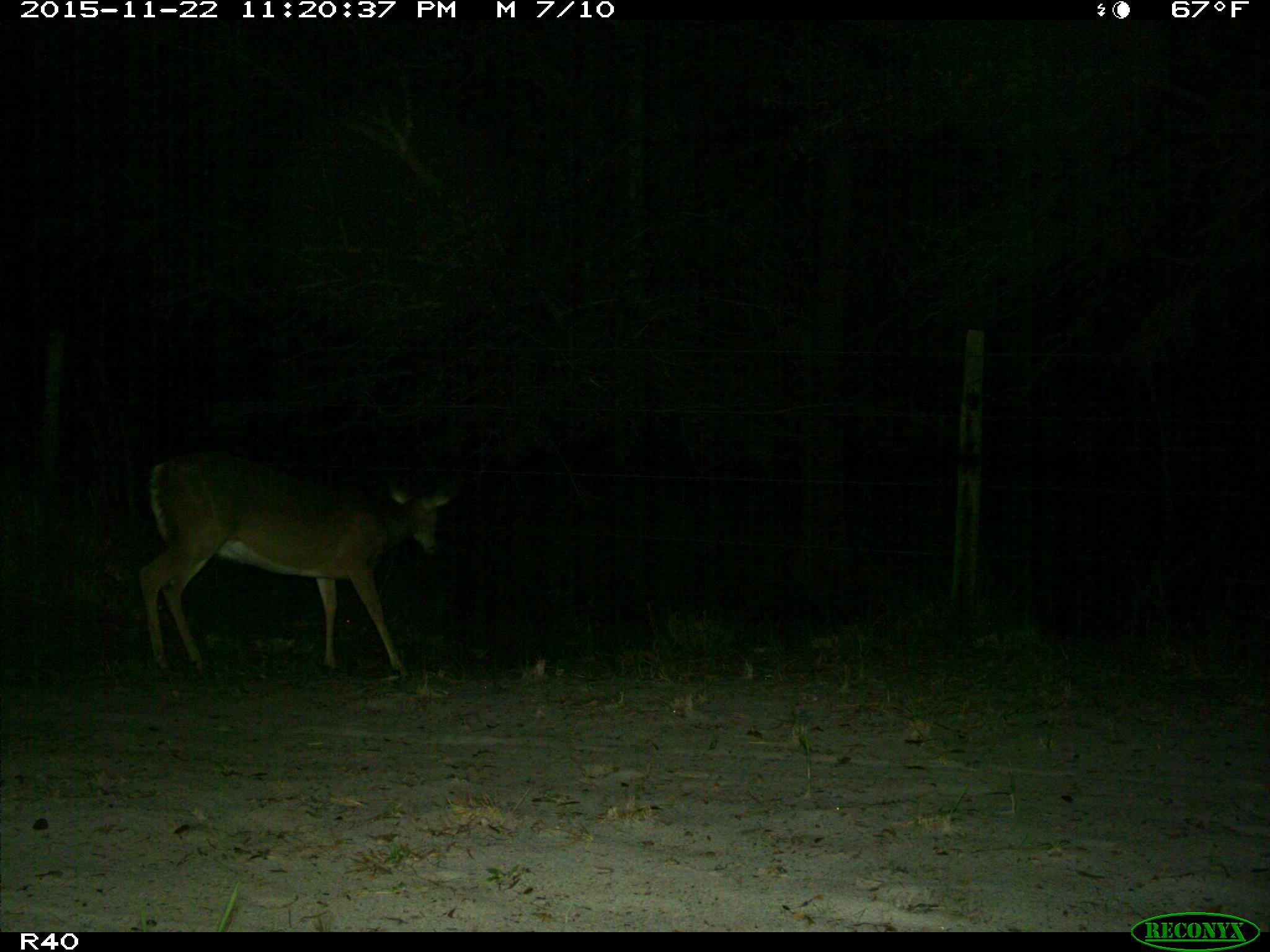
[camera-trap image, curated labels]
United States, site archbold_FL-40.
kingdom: Animalia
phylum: Chordata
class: Mammalia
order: Artiodactyla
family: Cervidae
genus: Odocoileus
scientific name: Odocoileus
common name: deer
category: unidentified deer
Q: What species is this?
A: Unidentified deer (deer) (Odocoileus).